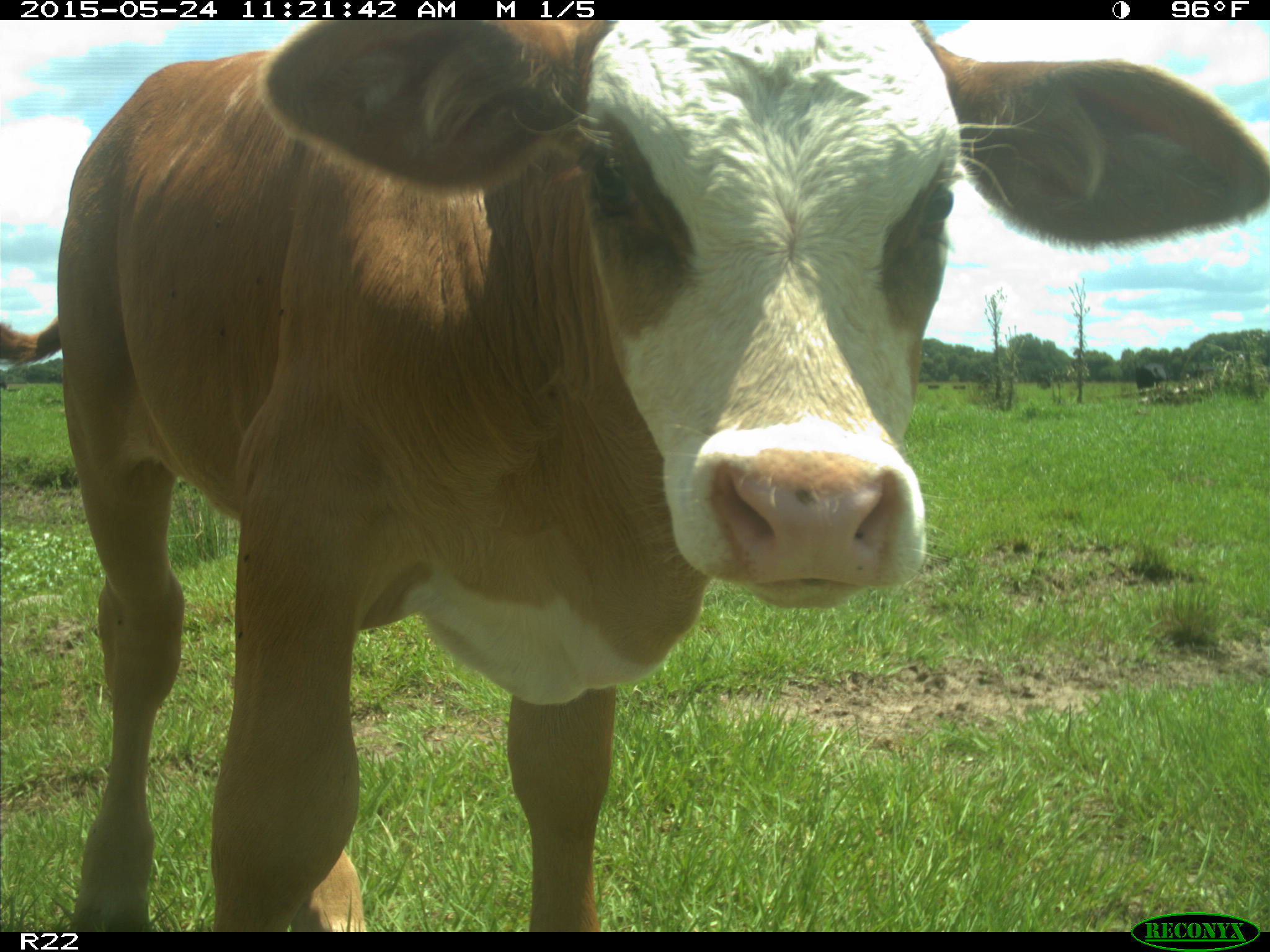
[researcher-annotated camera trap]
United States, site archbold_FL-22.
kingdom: Animalia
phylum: Chordata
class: Mammalia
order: Artiodactyla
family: Bovidae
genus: Bos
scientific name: Bos taurus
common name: domestic cow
Bos taurus (domestic cow).